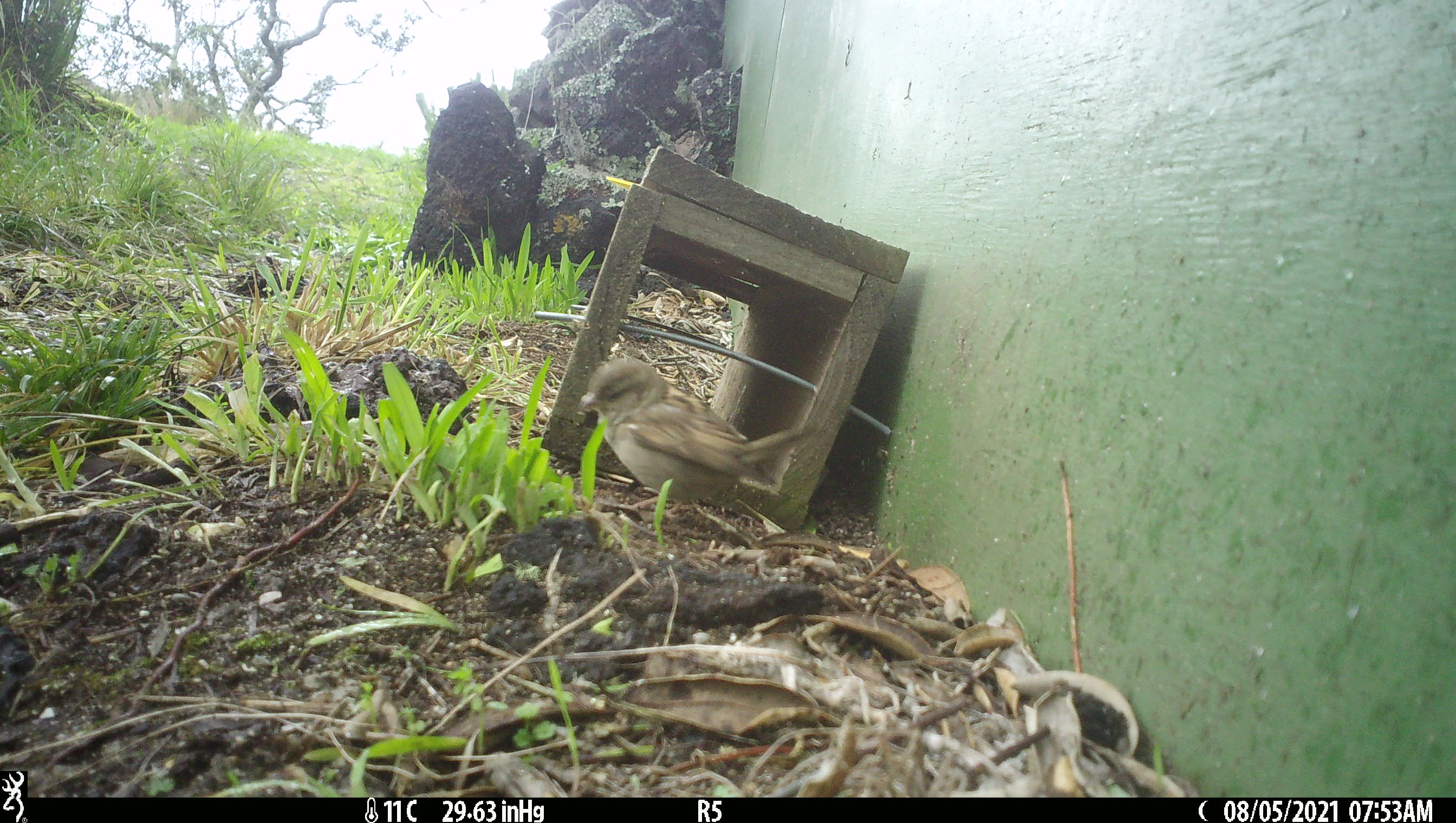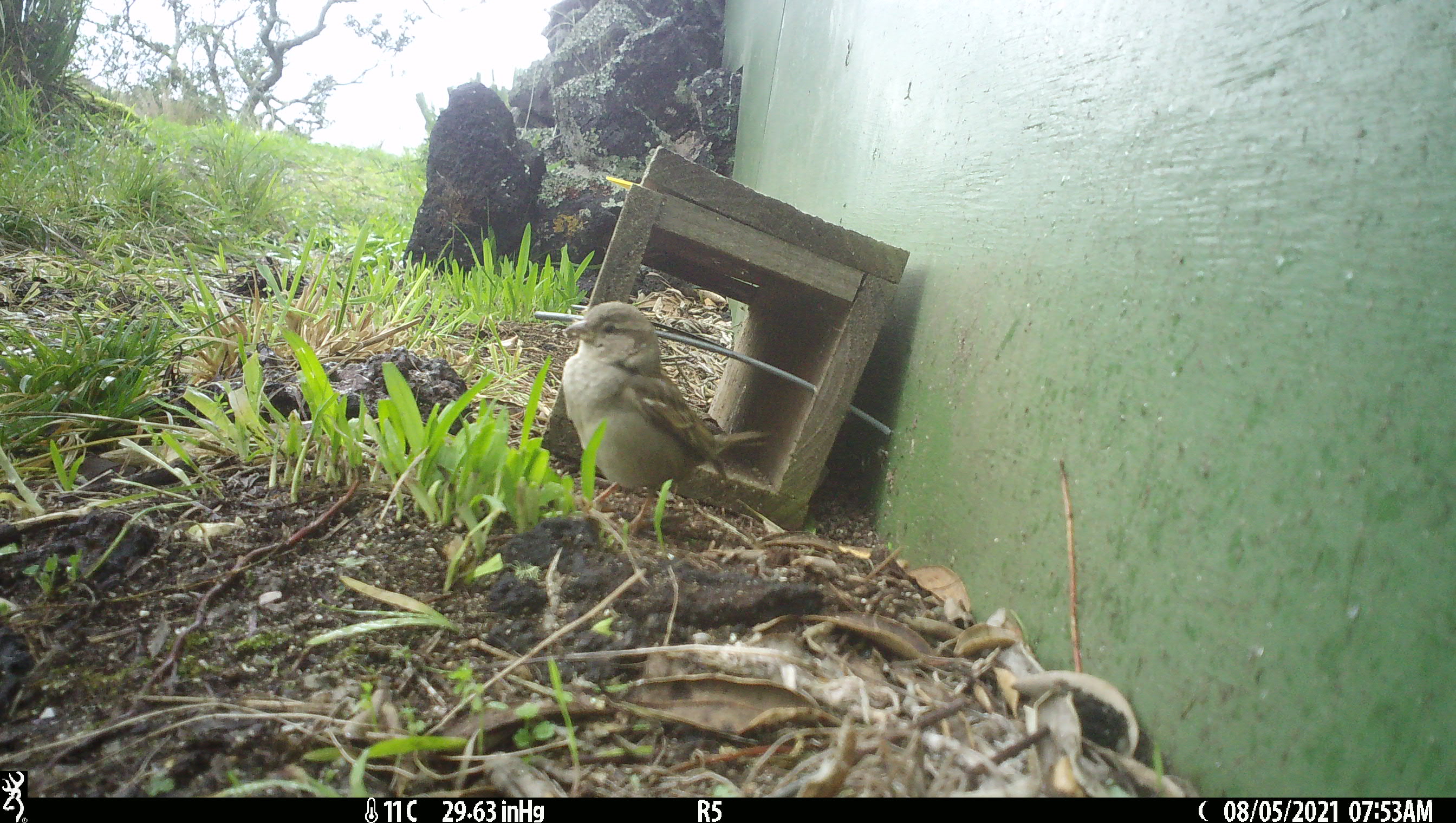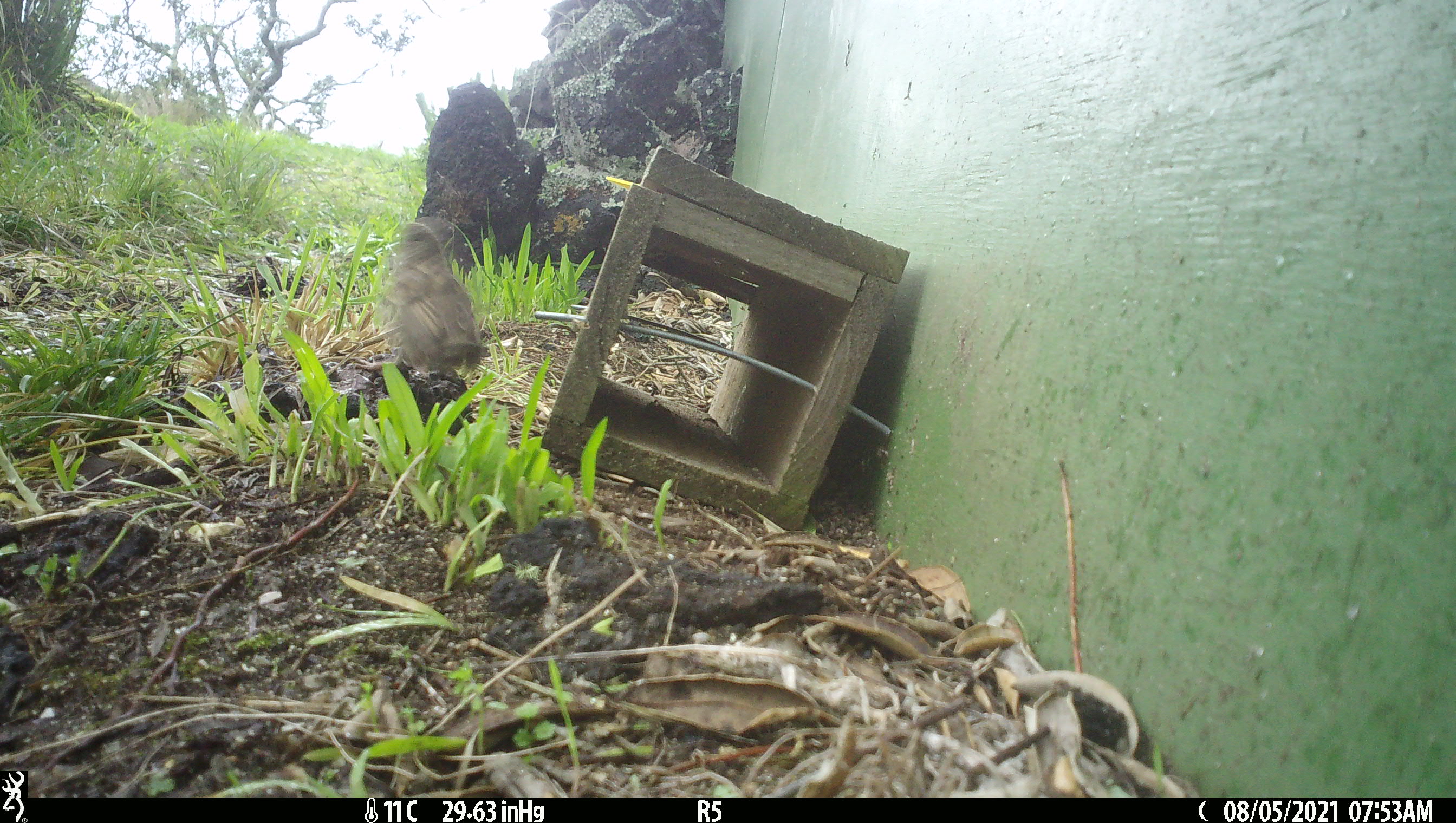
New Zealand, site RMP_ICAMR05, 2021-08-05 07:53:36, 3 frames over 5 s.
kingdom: Animalia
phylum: Chordata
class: Aves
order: Passeriformes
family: Passeridae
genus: Passer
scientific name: Passer domesticus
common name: house sparrow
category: sparrow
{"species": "sparrow (house sparrow) (Passer domesticus)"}